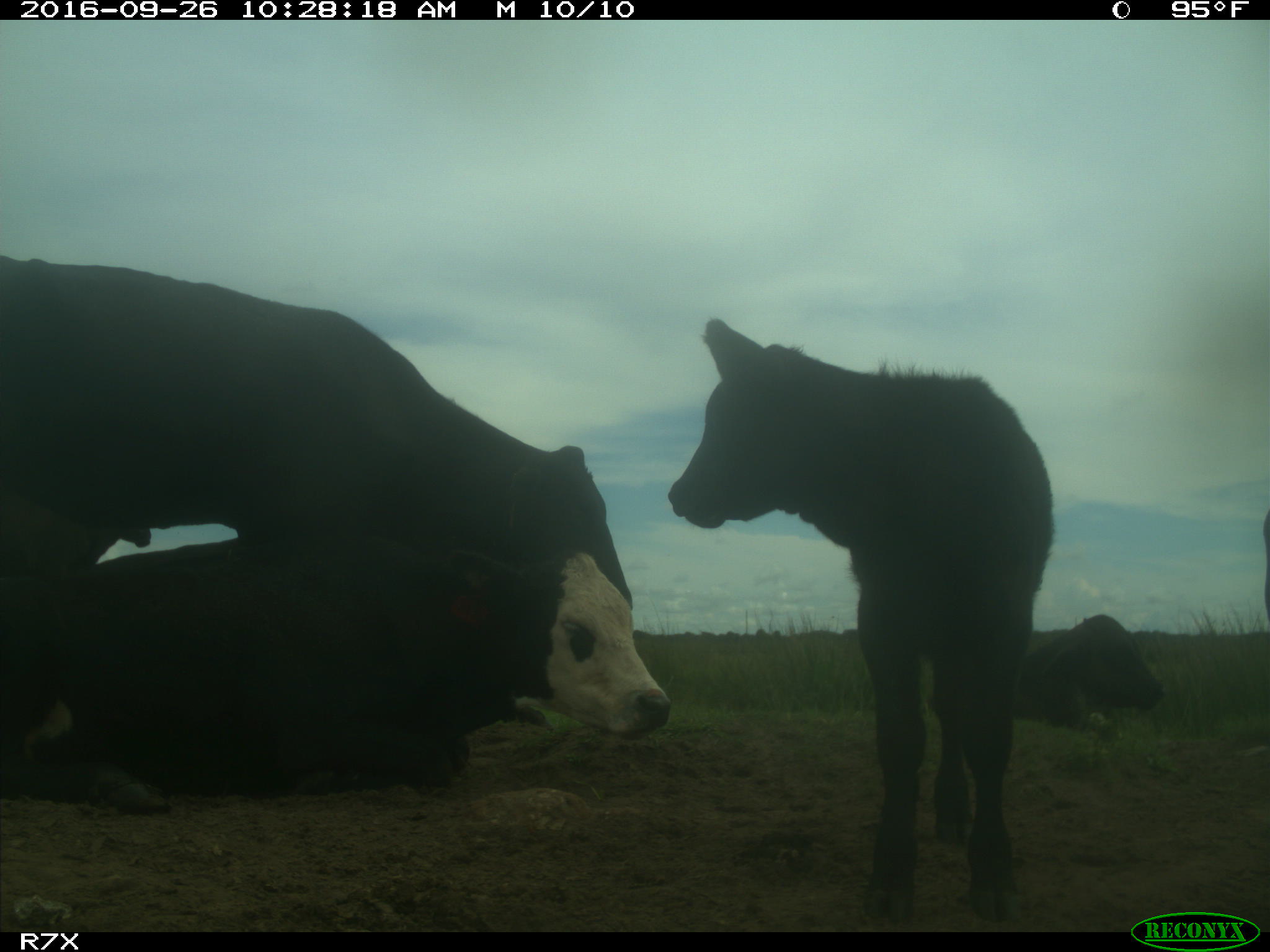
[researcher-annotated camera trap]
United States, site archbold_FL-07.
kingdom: Animalia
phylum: Chordata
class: Mammalia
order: Artiodactyla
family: Bovidae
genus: Bos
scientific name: Bos taurus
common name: domestic cow